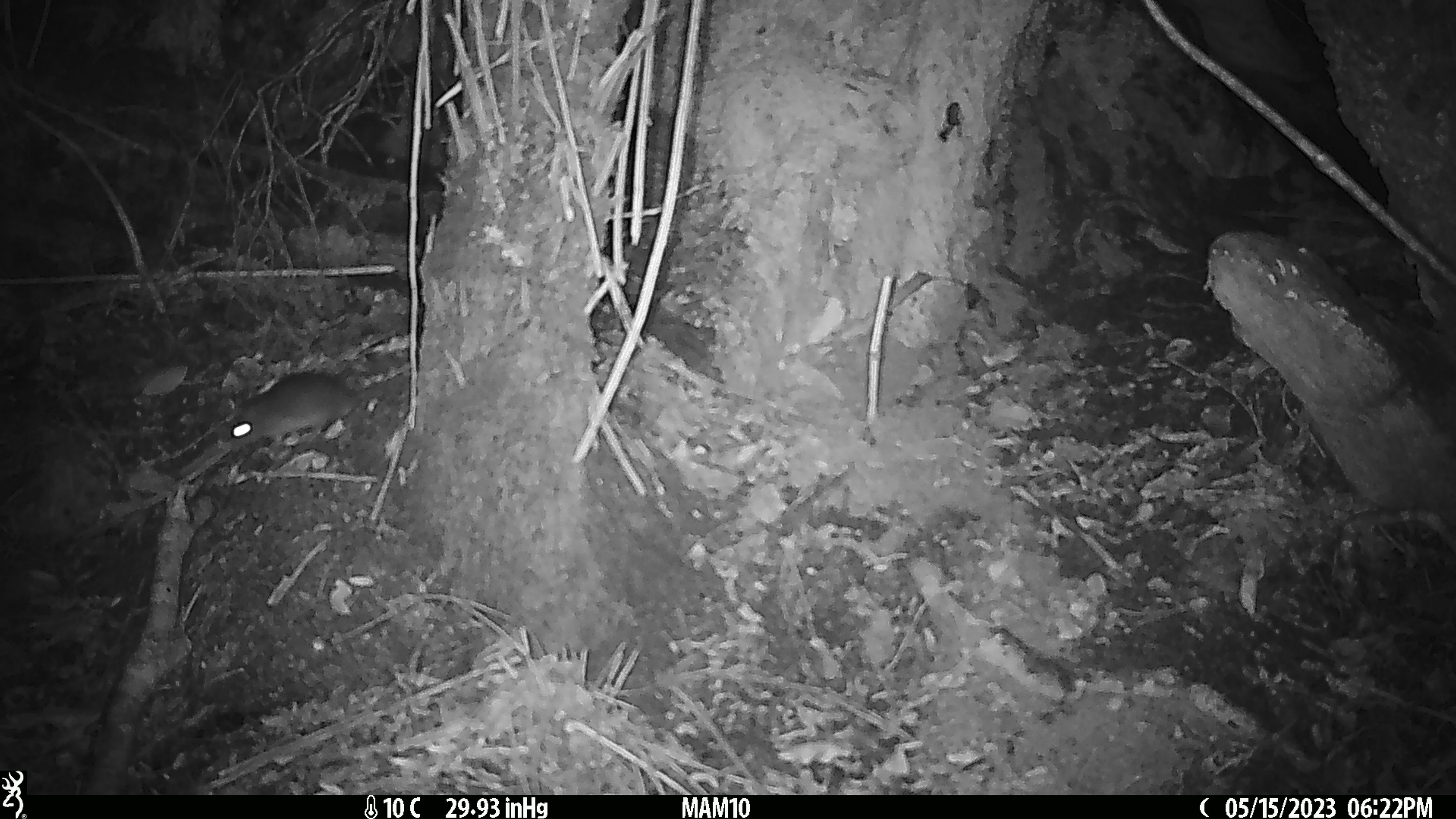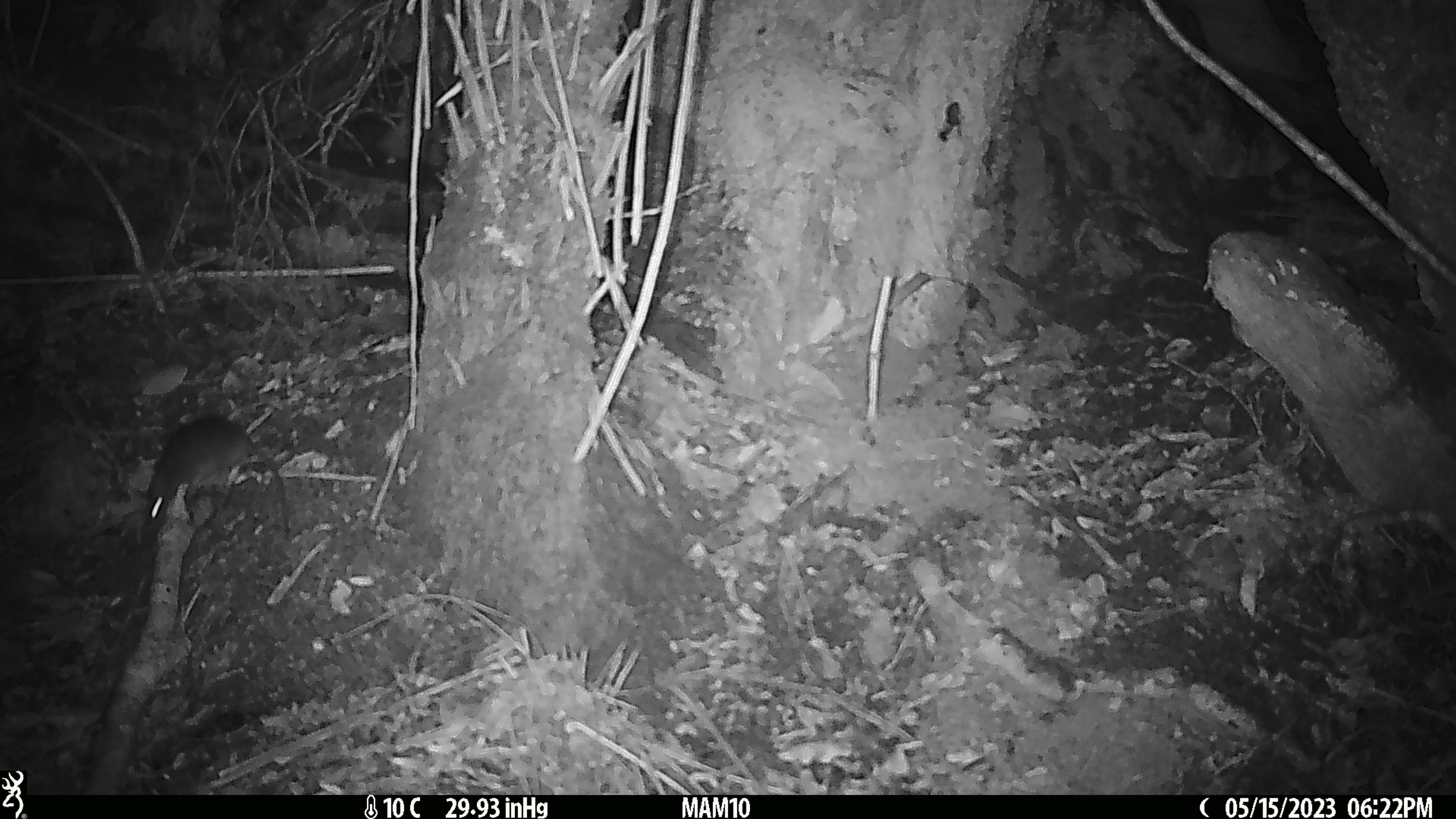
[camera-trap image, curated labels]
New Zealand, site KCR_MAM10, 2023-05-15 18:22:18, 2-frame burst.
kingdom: Animalia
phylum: Chordata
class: Mammalia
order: Rodentia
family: Muridae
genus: Rattus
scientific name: Rattus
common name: rat